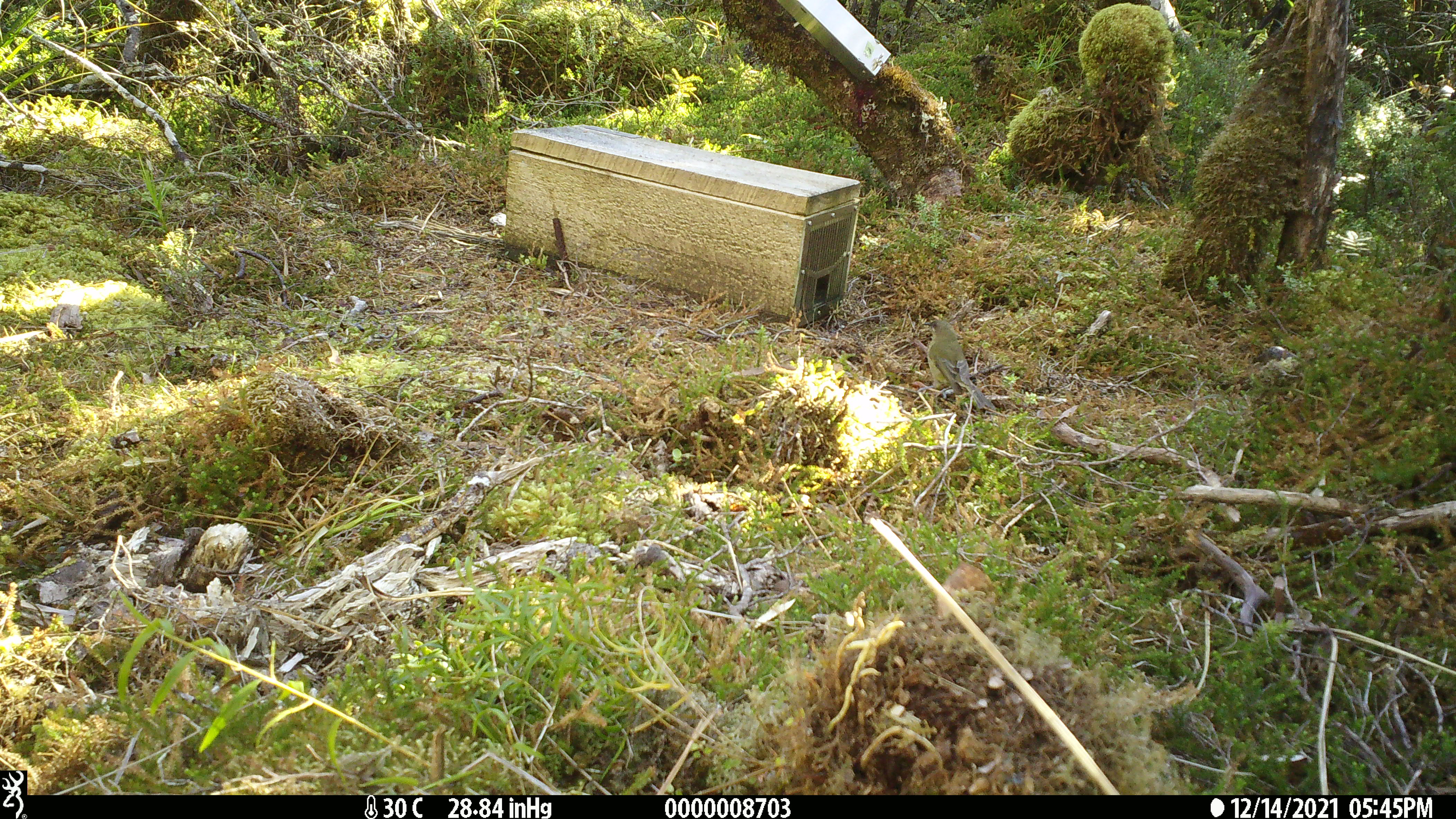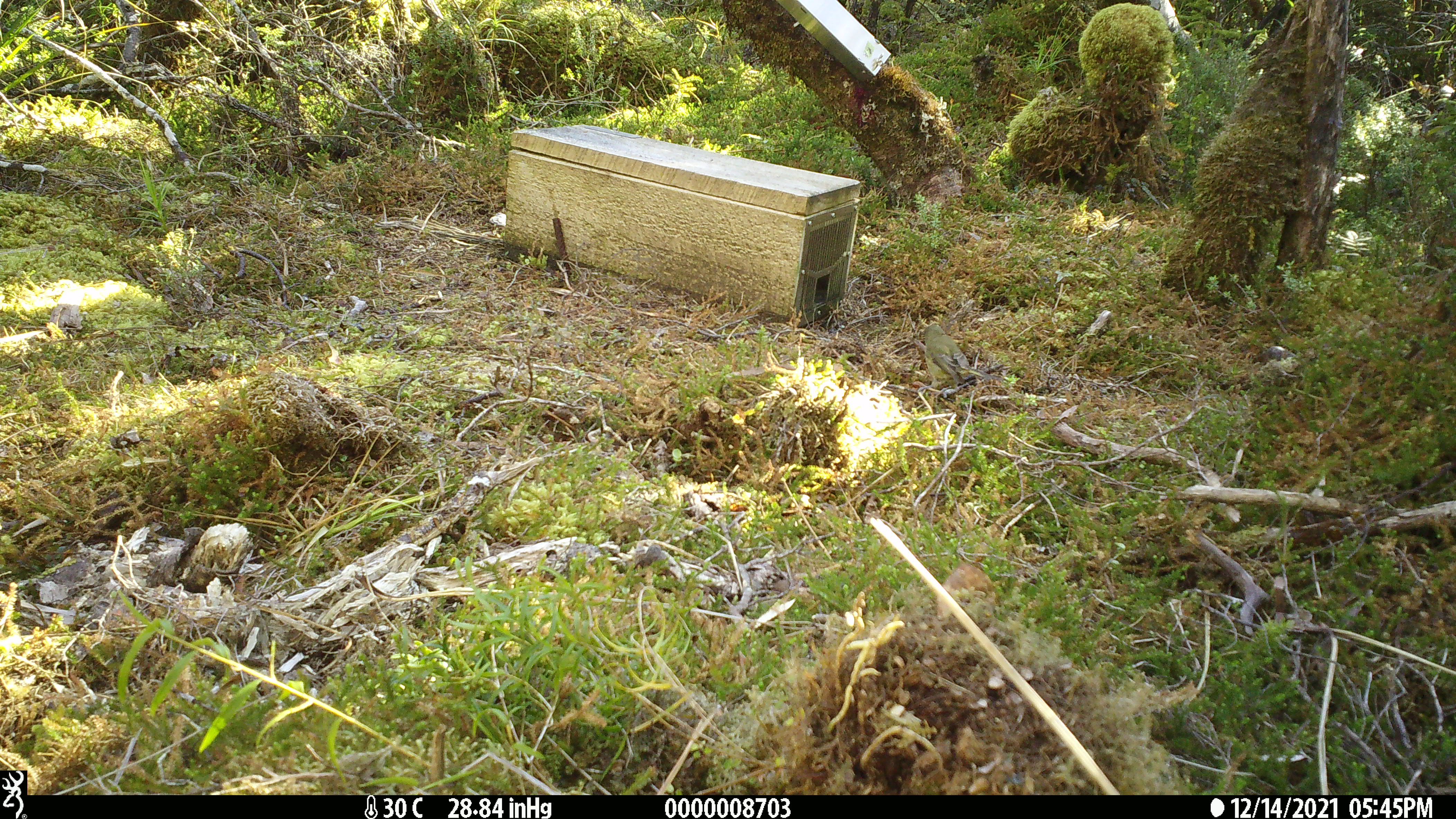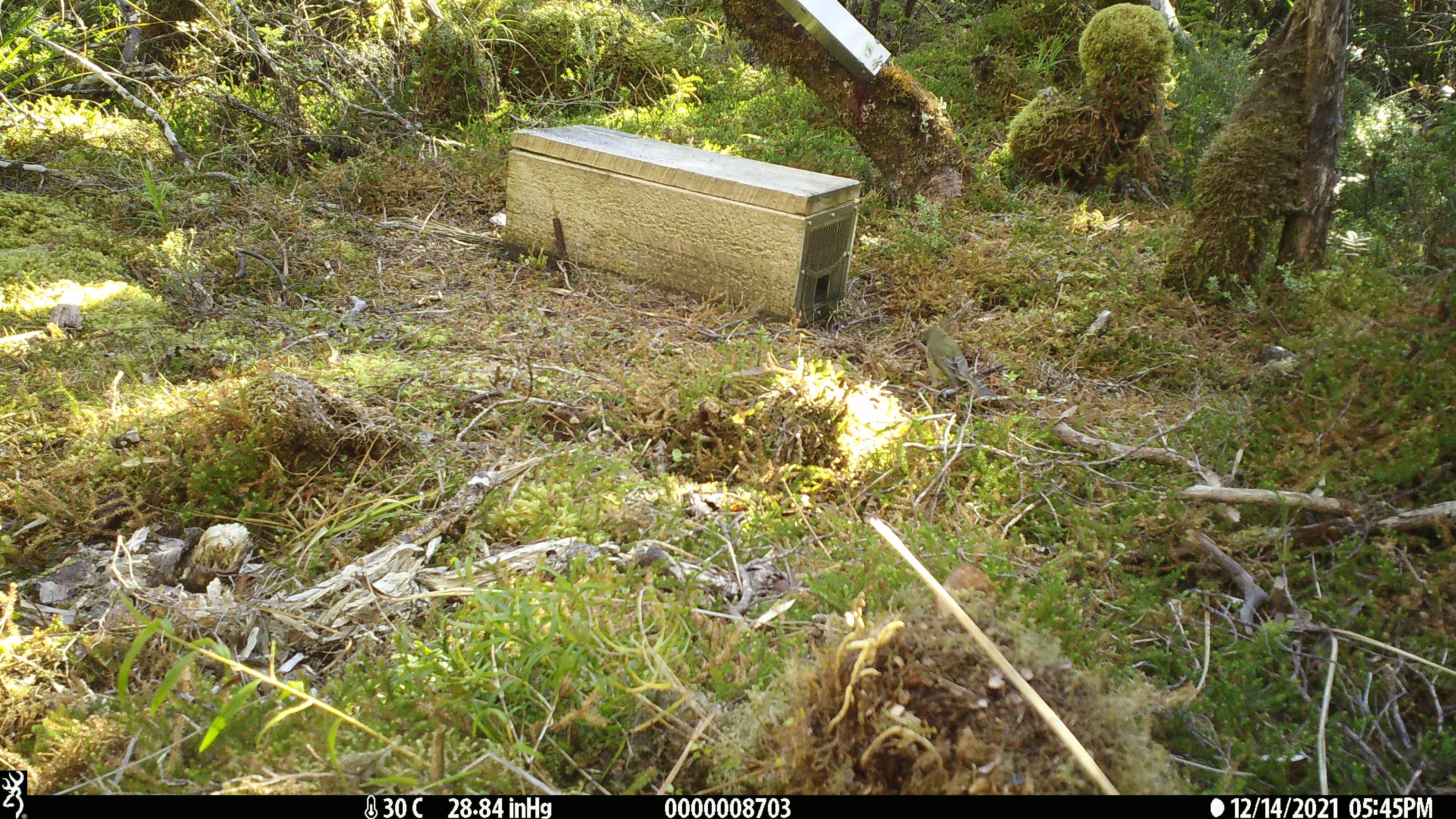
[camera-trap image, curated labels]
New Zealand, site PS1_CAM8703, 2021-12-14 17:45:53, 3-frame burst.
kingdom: Animalia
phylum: Chordata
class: Aves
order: Passeriformes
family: Meliphagidae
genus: Anthornis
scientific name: Anthornis melanura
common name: new zealand bellbird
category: bellbird